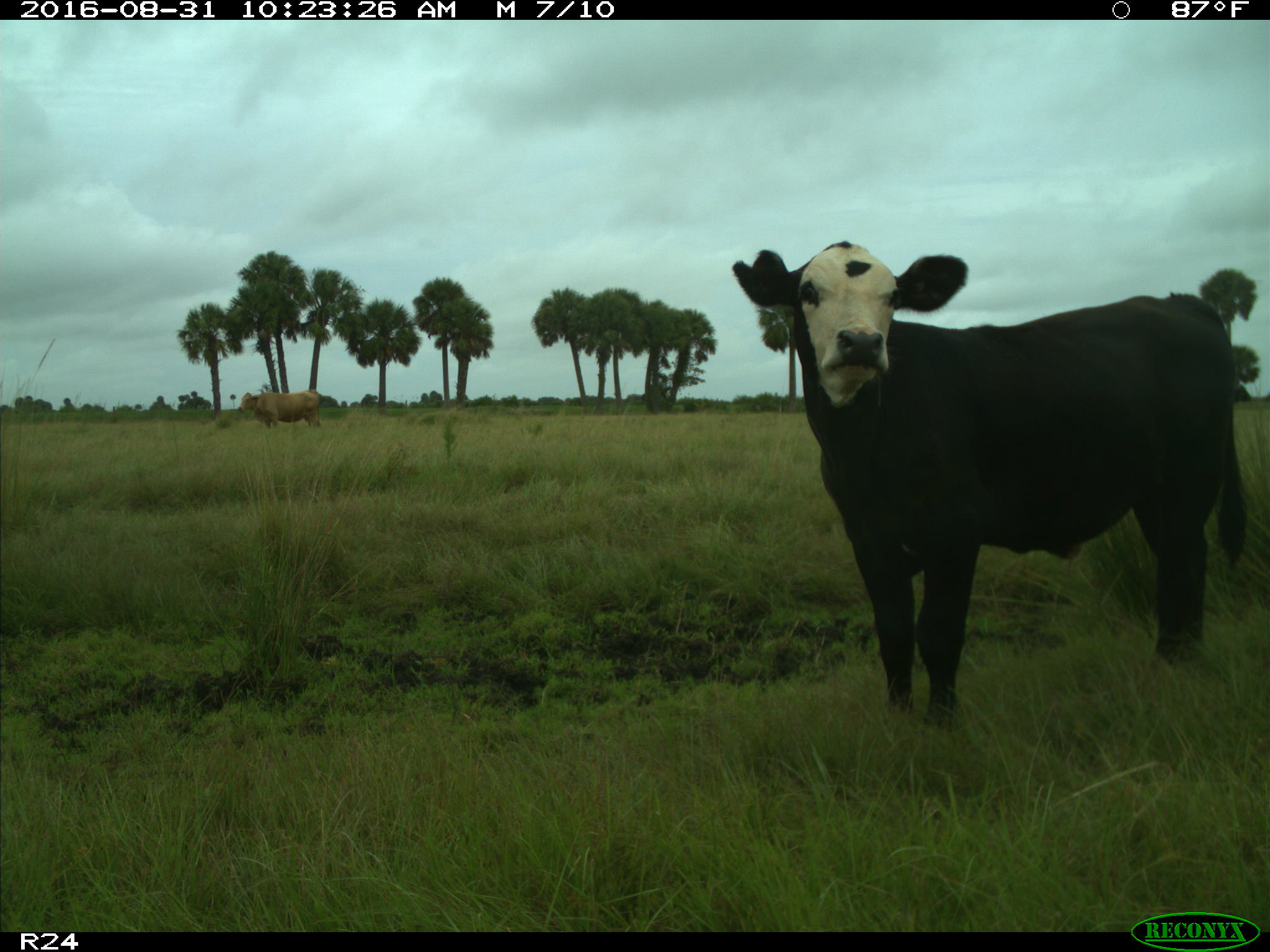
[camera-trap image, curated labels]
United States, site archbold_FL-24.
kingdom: Animalia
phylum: Chordata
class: Mammalia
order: Artiodactyla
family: Bovidae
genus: Bos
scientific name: Bos taurus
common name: domestic cow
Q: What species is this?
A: Bos taurus (domestic cow).